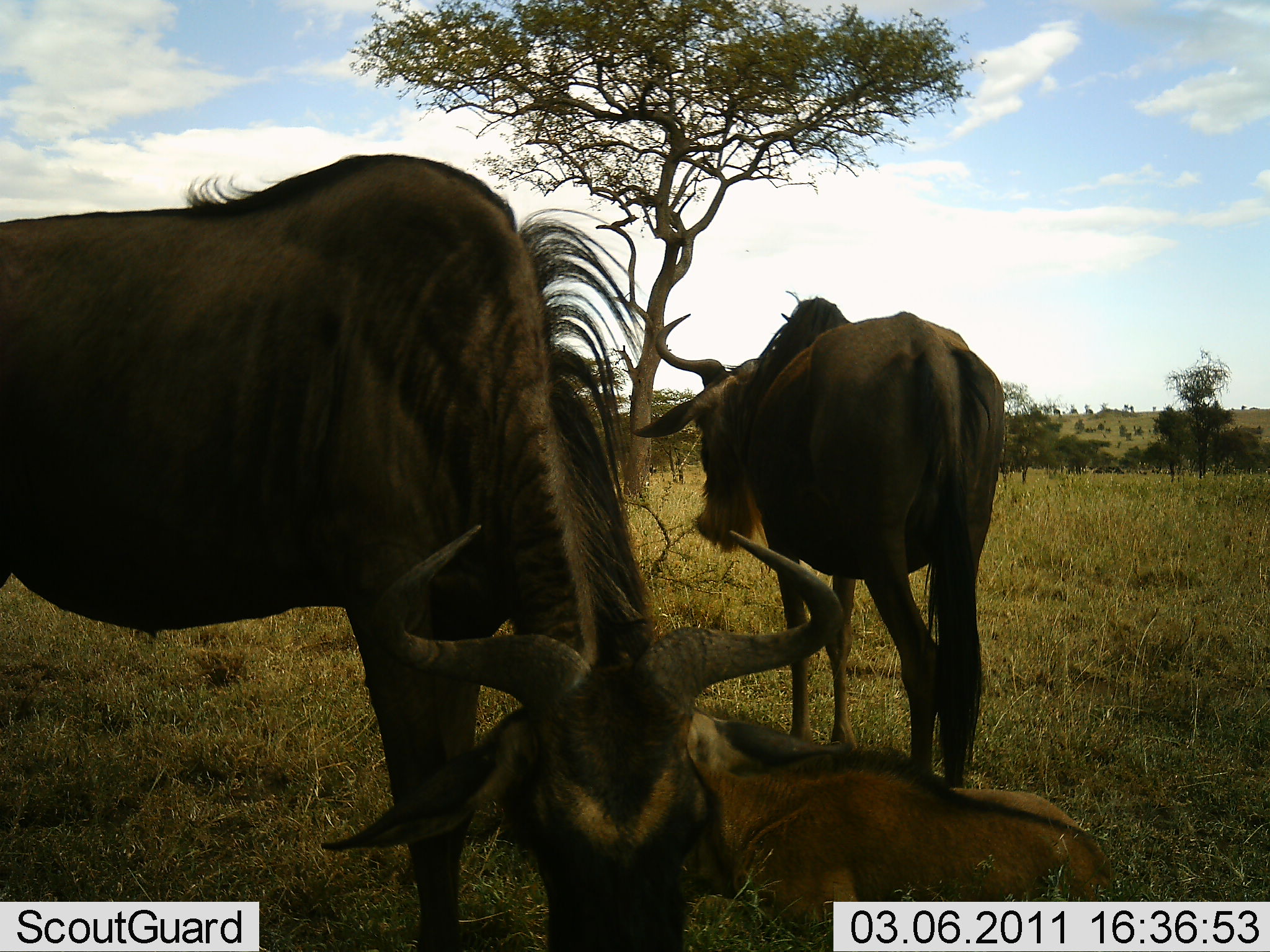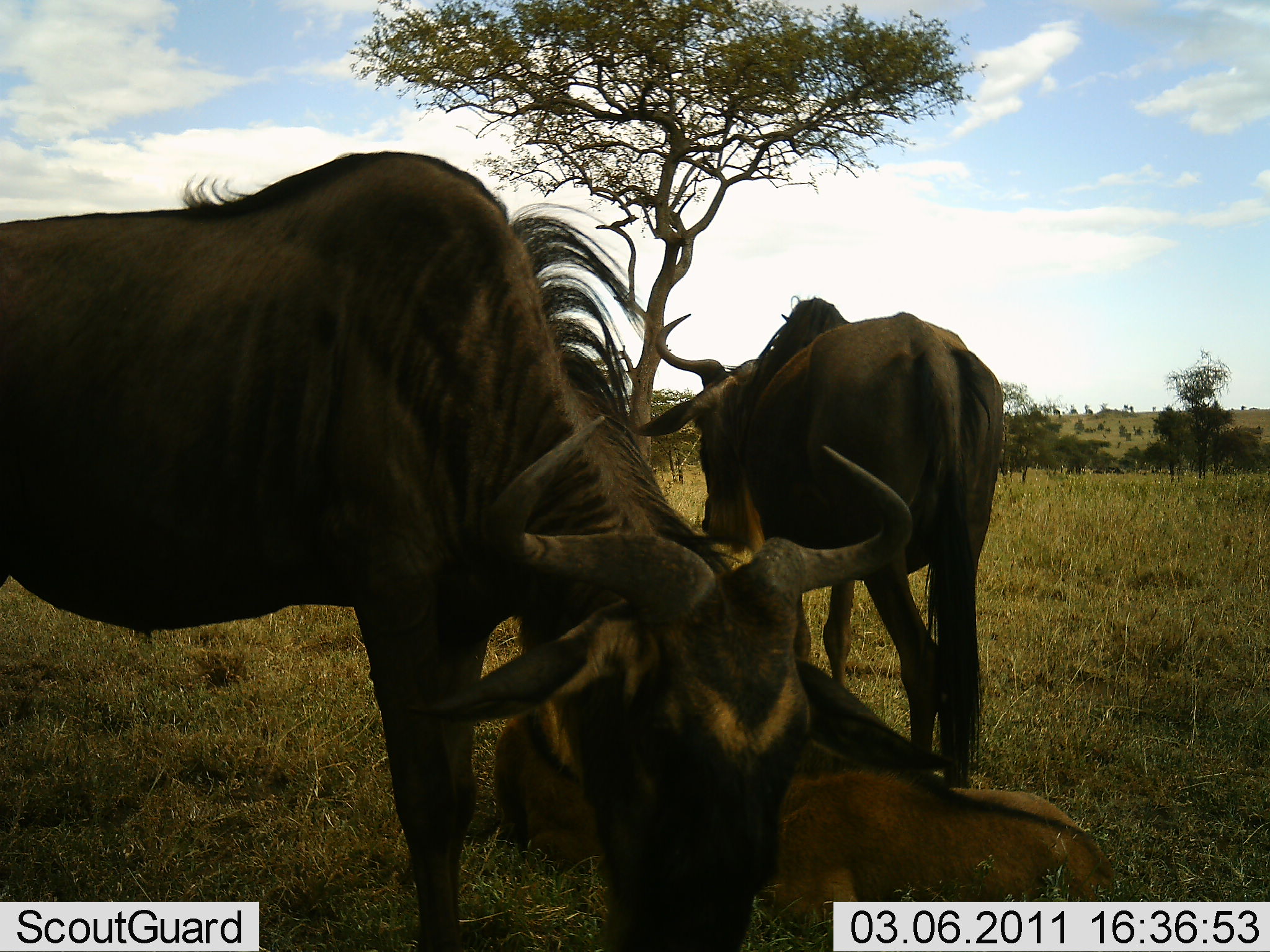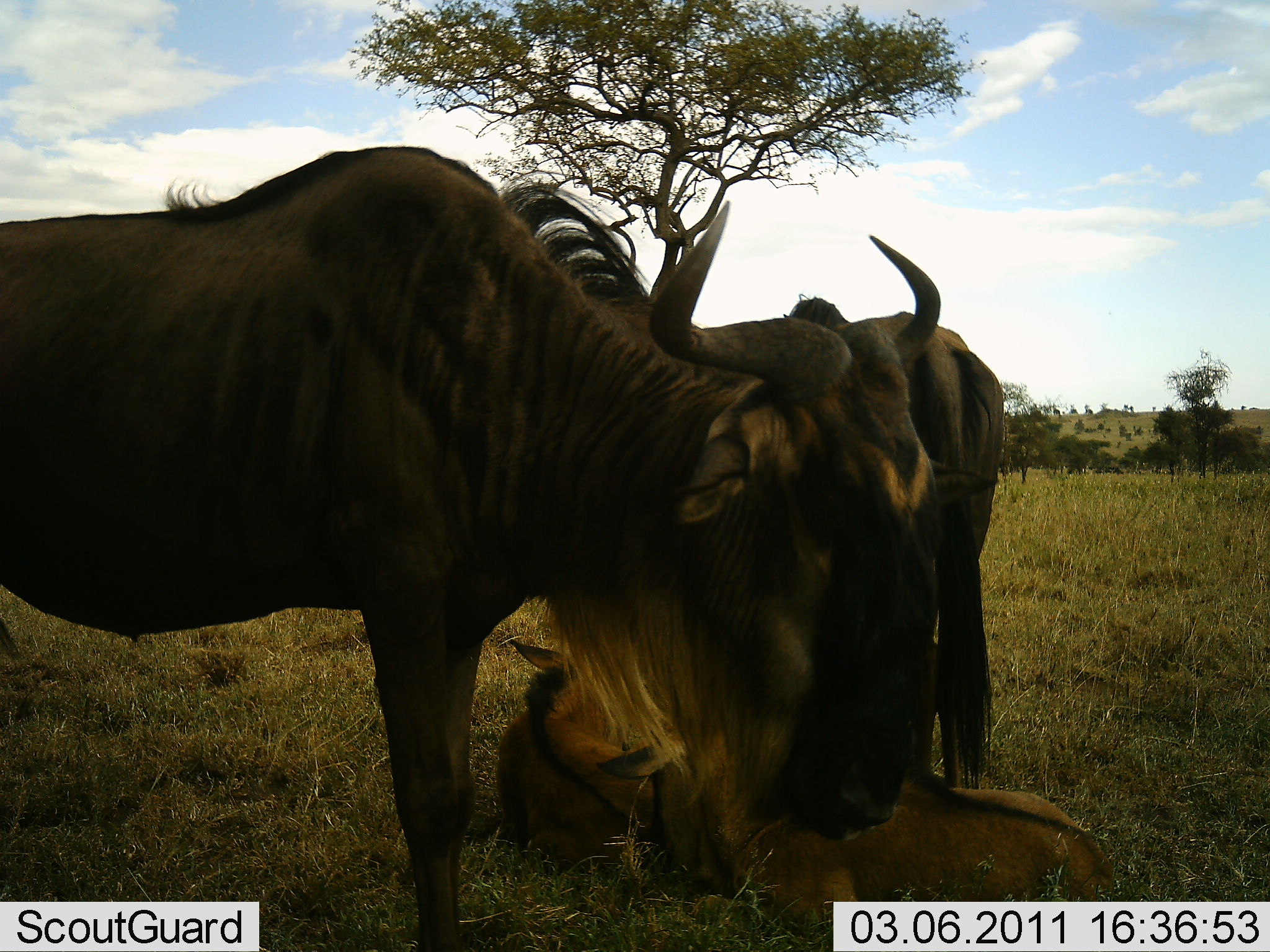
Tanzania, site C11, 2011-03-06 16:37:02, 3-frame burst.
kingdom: Animalia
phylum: Chordata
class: Mammalia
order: Artiodactyla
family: Bovidae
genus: Connochaetes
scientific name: Connochaetes taurinus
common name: blue wildebeest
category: wildebeest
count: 3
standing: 78%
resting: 89%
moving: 11%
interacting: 22%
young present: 67%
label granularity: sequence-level